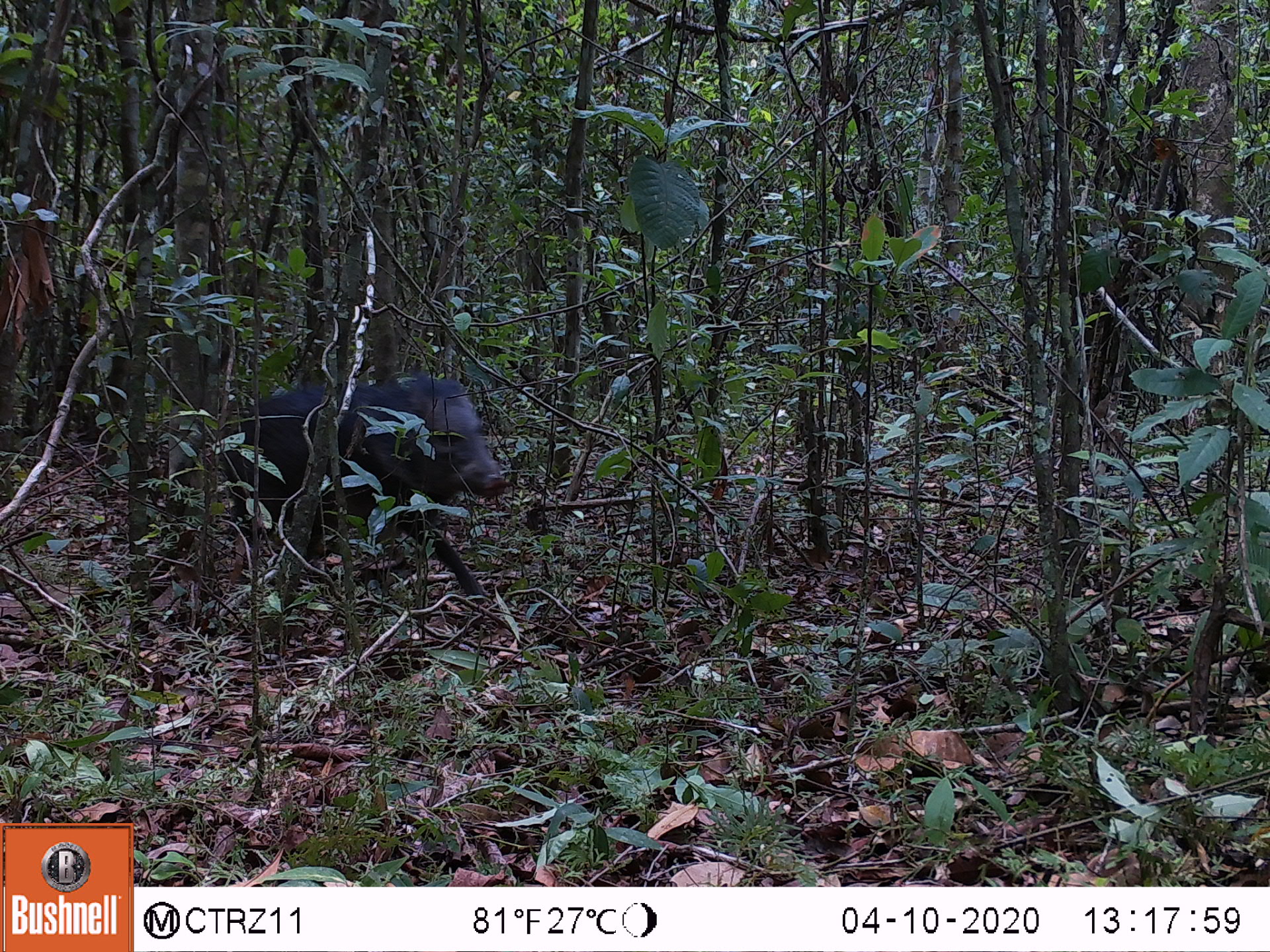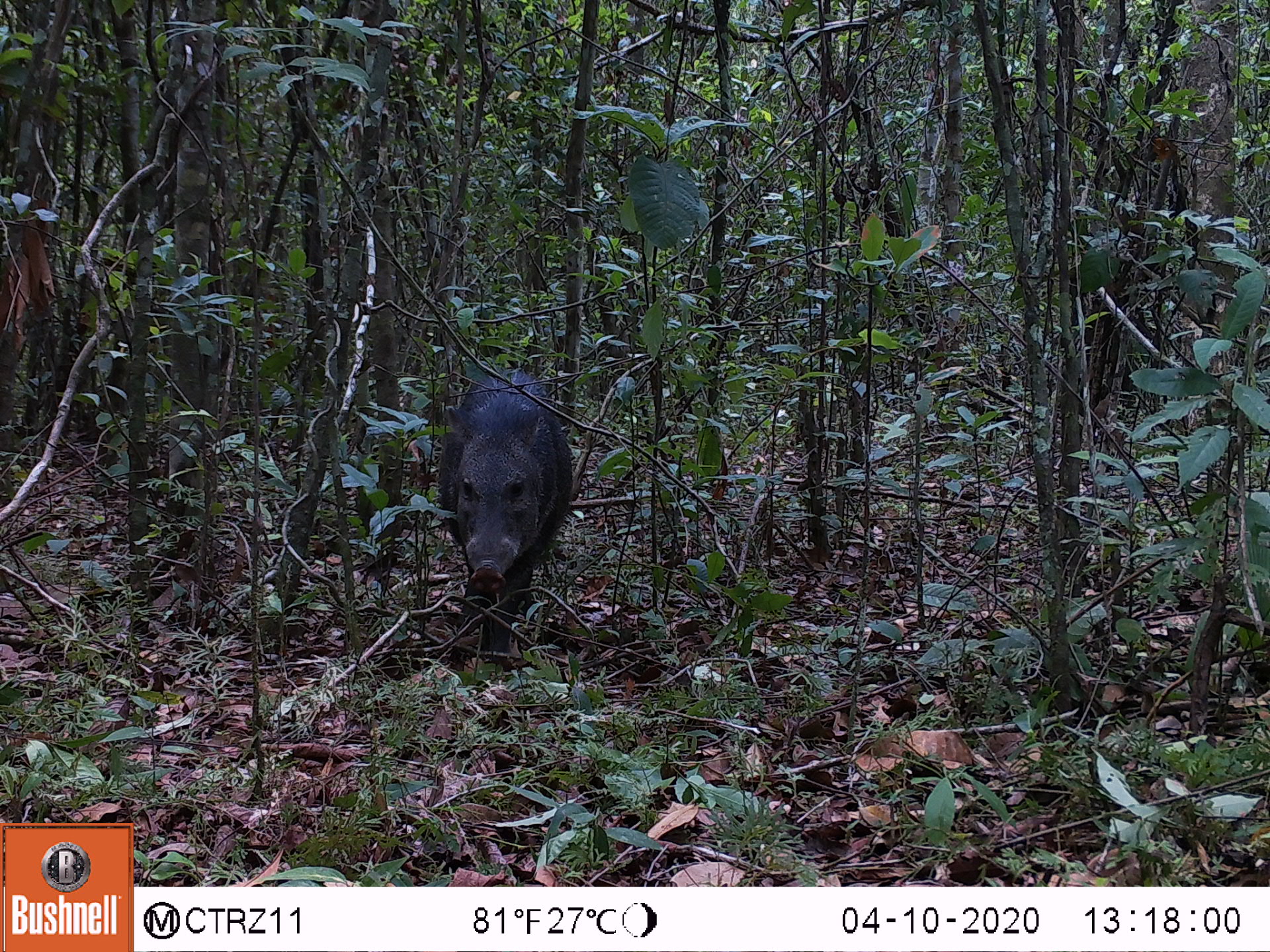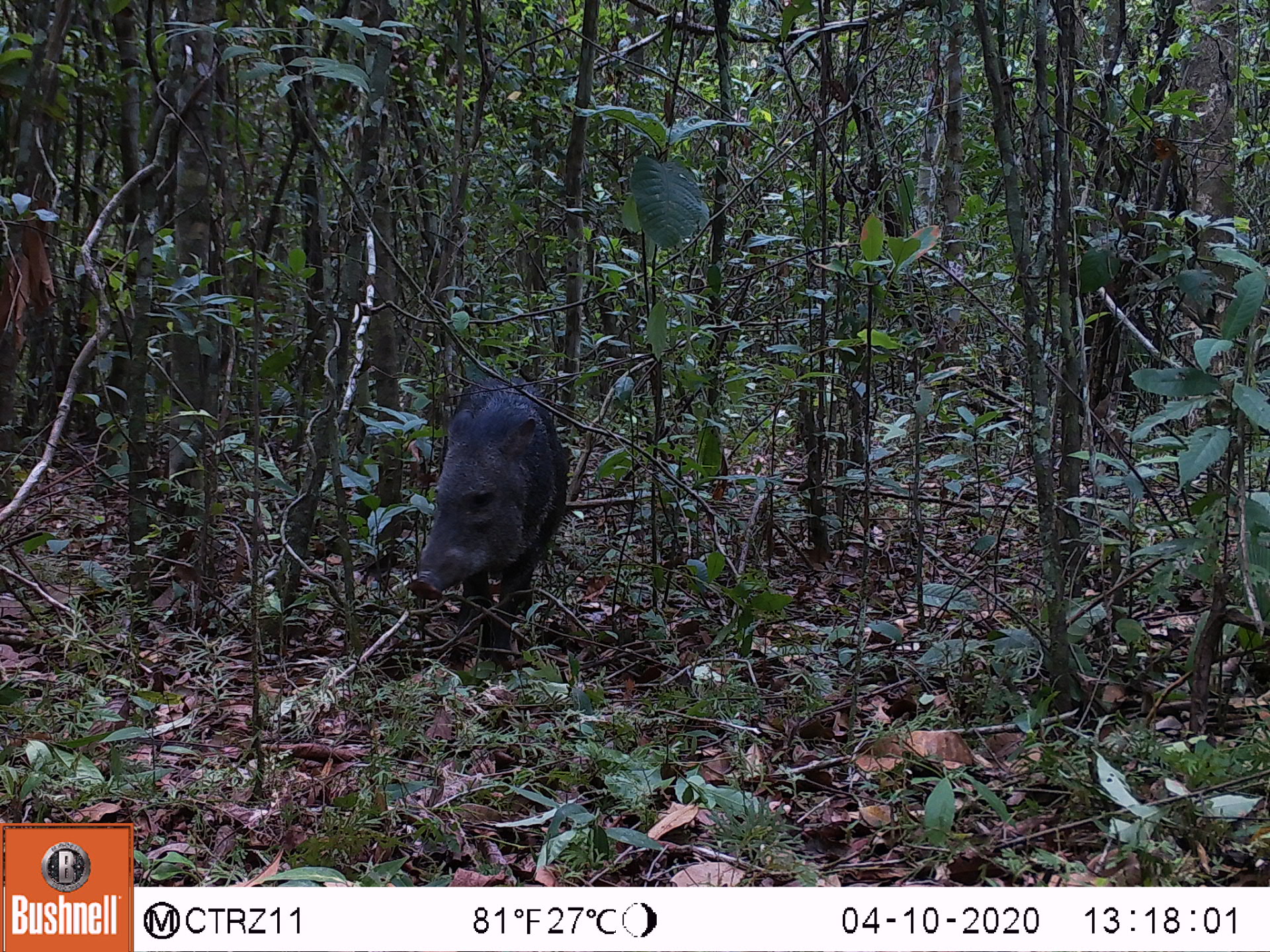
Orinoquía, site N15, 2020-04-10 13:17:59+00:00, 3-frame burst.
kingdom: Animalia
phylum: Chordata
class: Mammalia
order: Artiodactyla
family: Tayassuidae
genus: Pecari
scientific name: Pecari tajacu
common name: collared peccary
Collared peccary (Pecari tajacu).